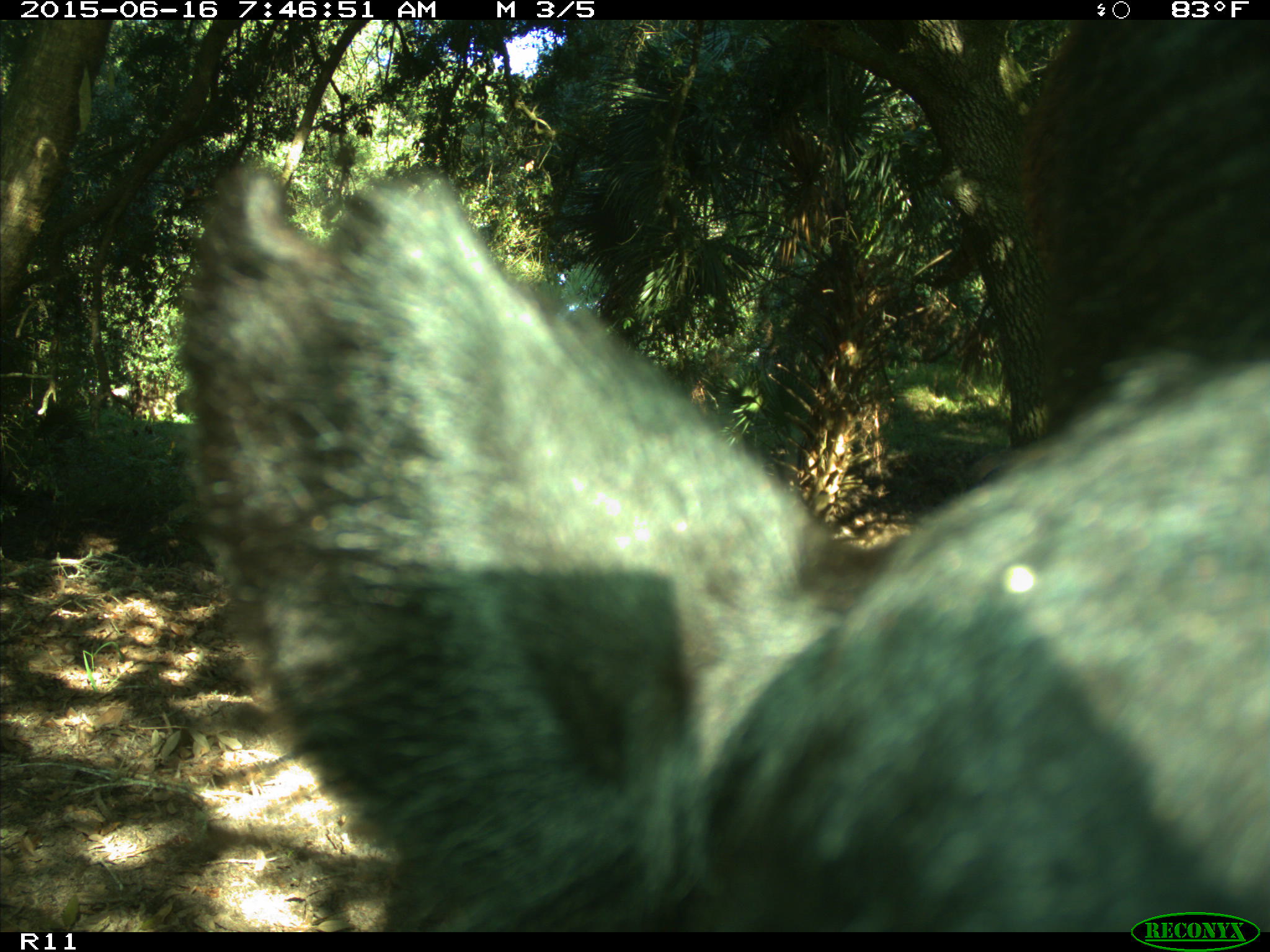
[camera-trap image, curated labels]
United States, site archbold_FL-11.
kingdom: Animalia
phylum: Chordata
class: Mammalia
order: Artiodactyla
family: Bovidae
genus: Bos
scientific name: Bos taurus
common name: domestic cow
Bos taurus (domestic cow).